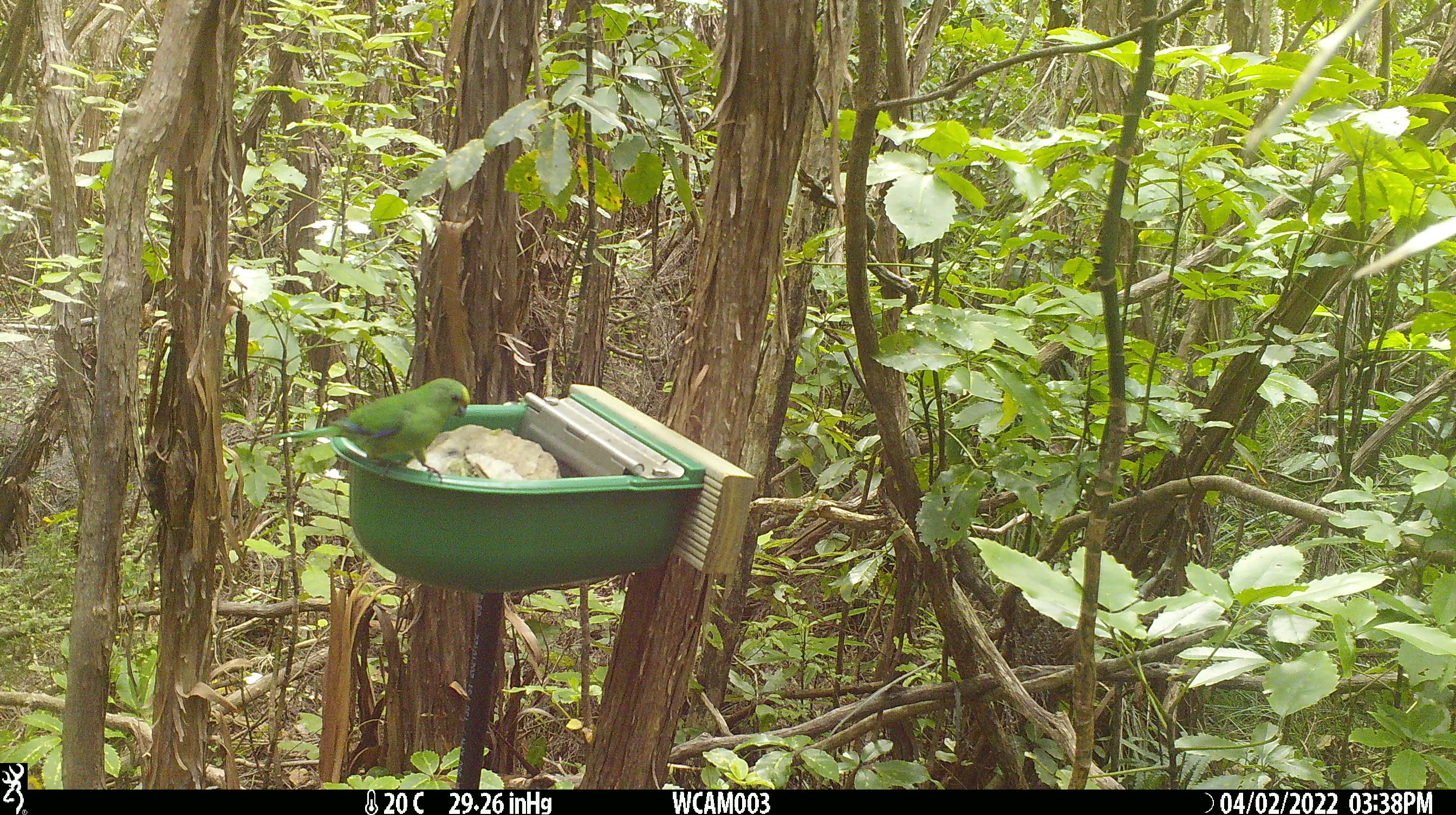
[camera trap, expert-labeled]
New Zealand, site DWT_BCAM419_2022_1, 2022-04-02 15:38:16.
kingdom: Animalia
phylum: Chordata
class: Aves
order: Psittaciformes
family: Psittaculidae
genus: Cyanoramphus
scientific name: Cyanoramphus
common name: parakeet